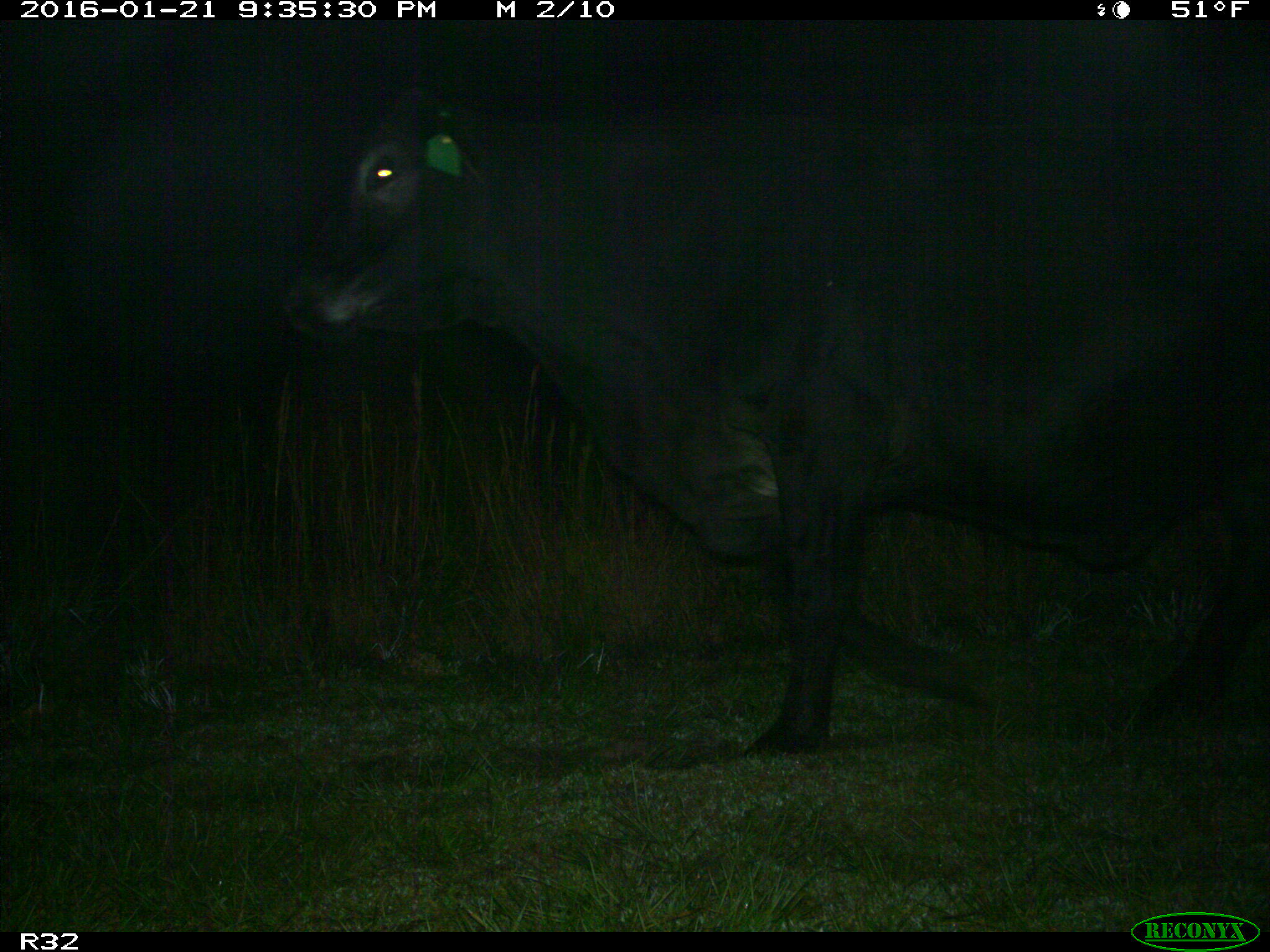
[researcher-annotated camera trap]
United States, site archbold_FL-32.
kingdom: Animalia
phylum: Chordata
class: Mammalia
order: Artiodactyla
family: Bovidae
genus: Bos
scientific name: Bos taurus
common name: domestic cow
Bos taurus (domestic cow).